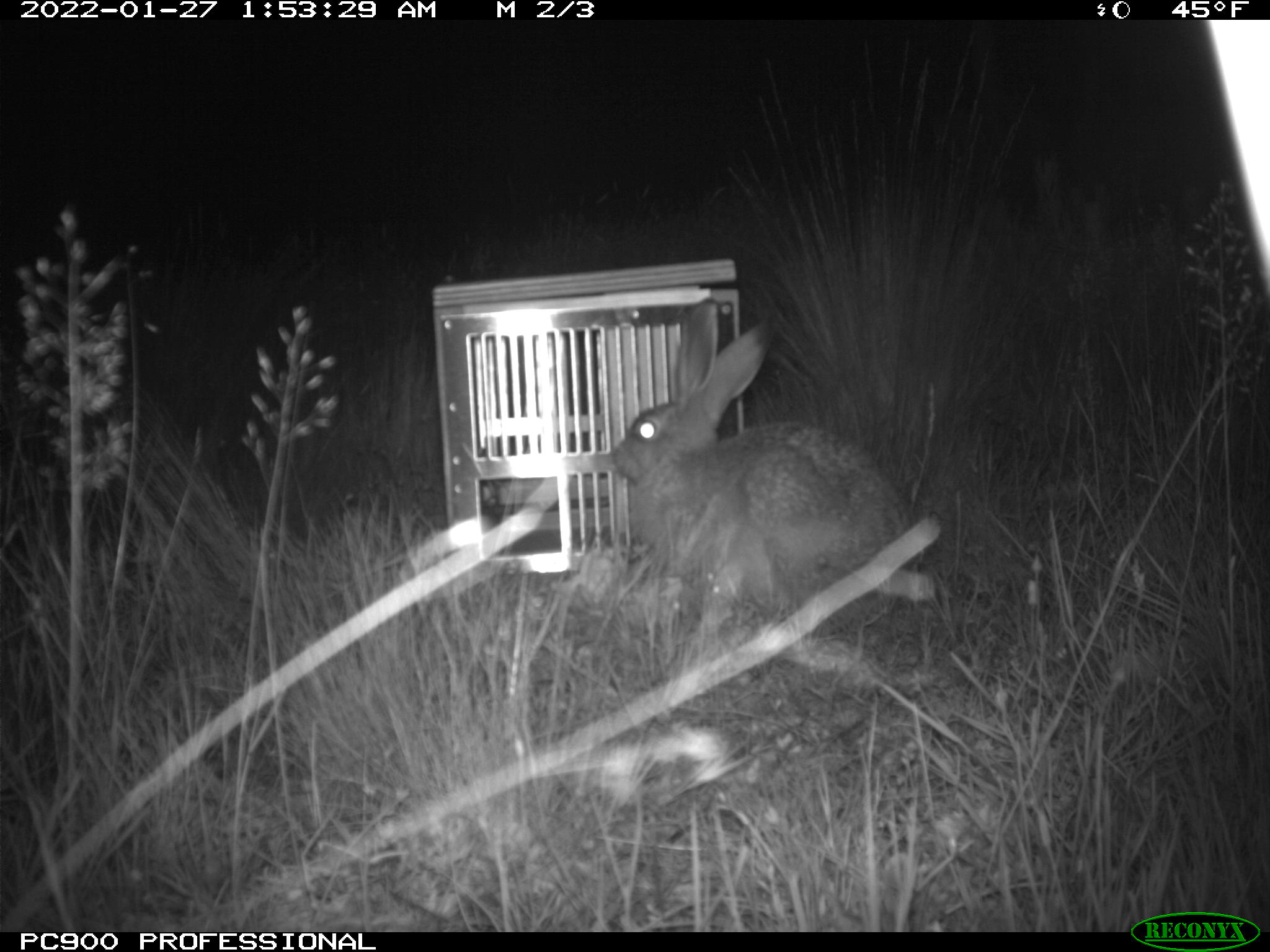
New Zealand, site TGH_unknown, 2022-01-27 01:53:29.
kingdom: Animalia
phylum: Chordata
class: Mammalia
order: Lagomorpha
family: Leporidae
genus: Lepus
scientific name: Lepus europaeus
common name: brown hare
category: hare